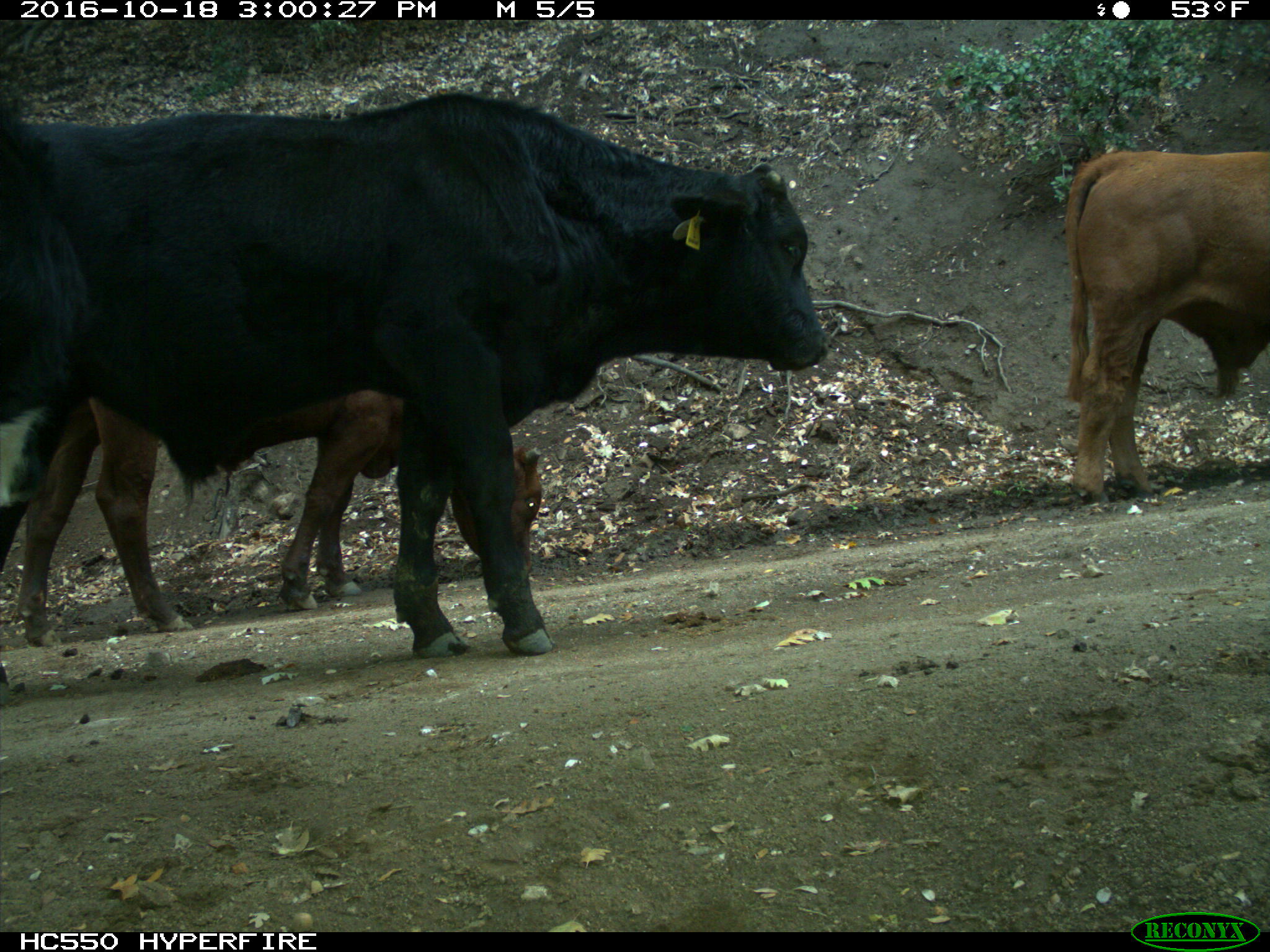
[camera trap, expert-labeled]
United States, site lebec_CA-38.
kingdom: Animalia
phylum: Chordata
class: Mammalia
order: Artiodactyla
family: Bovidae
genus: Bos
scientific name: Bos taurus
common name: domestic cow